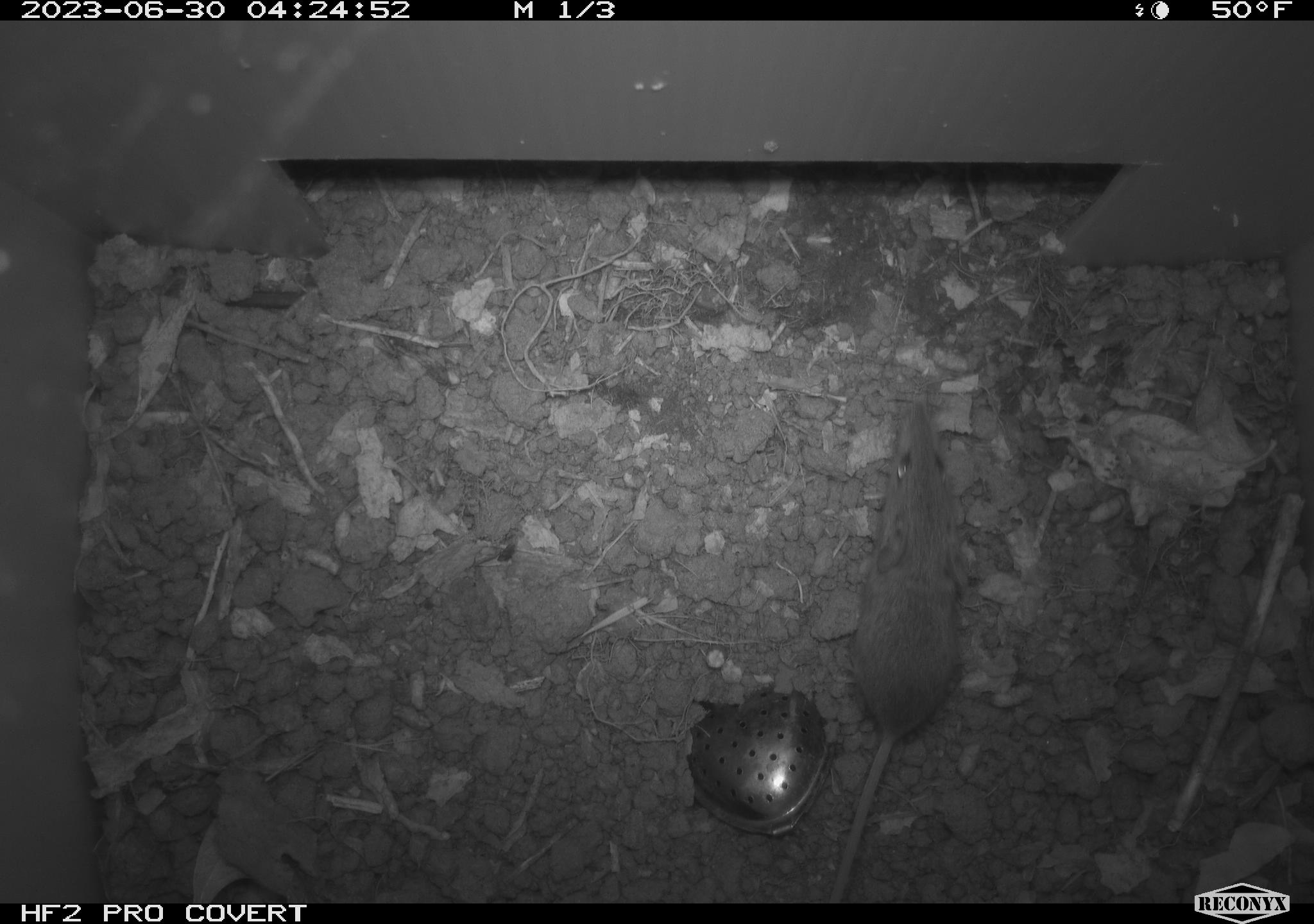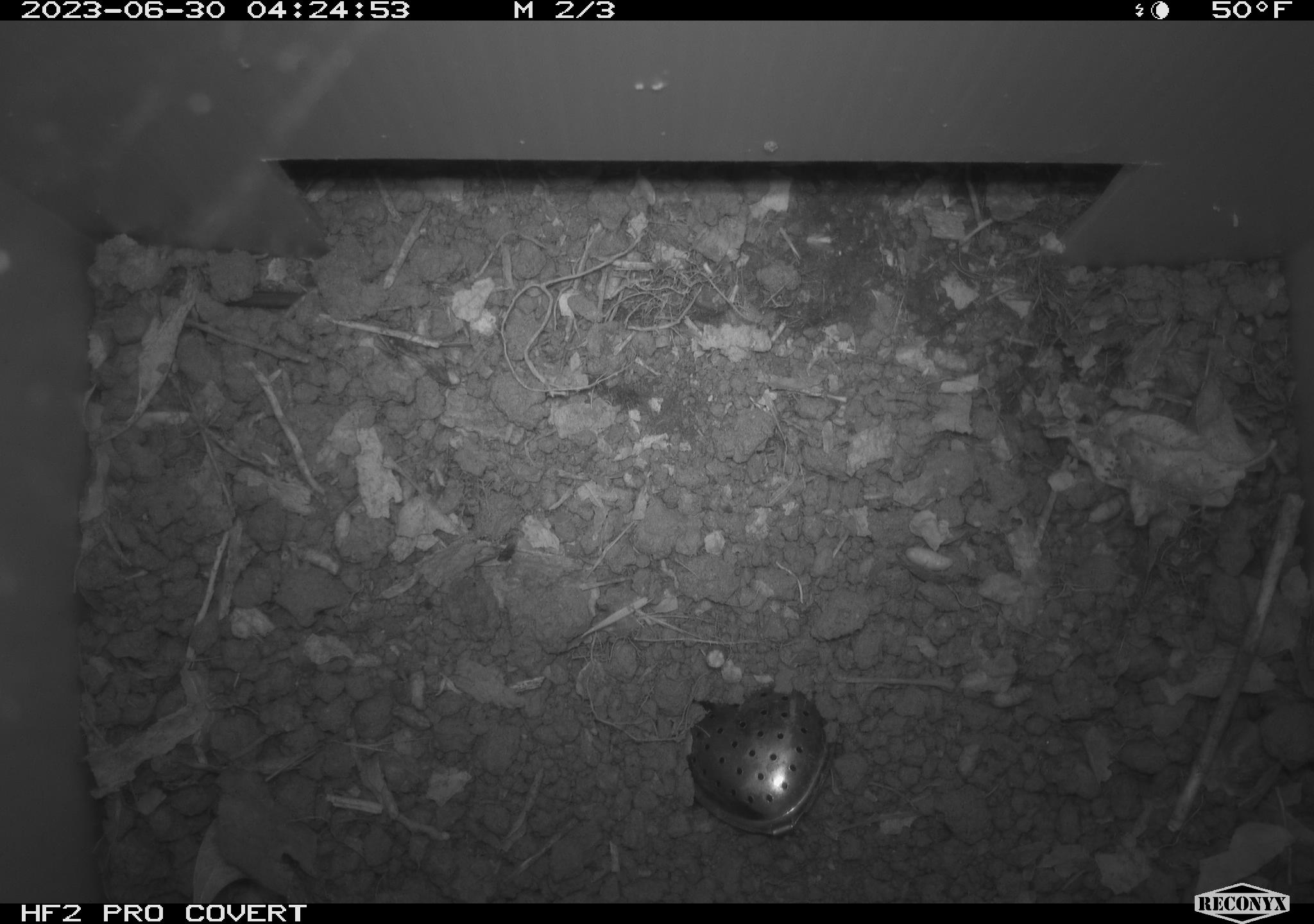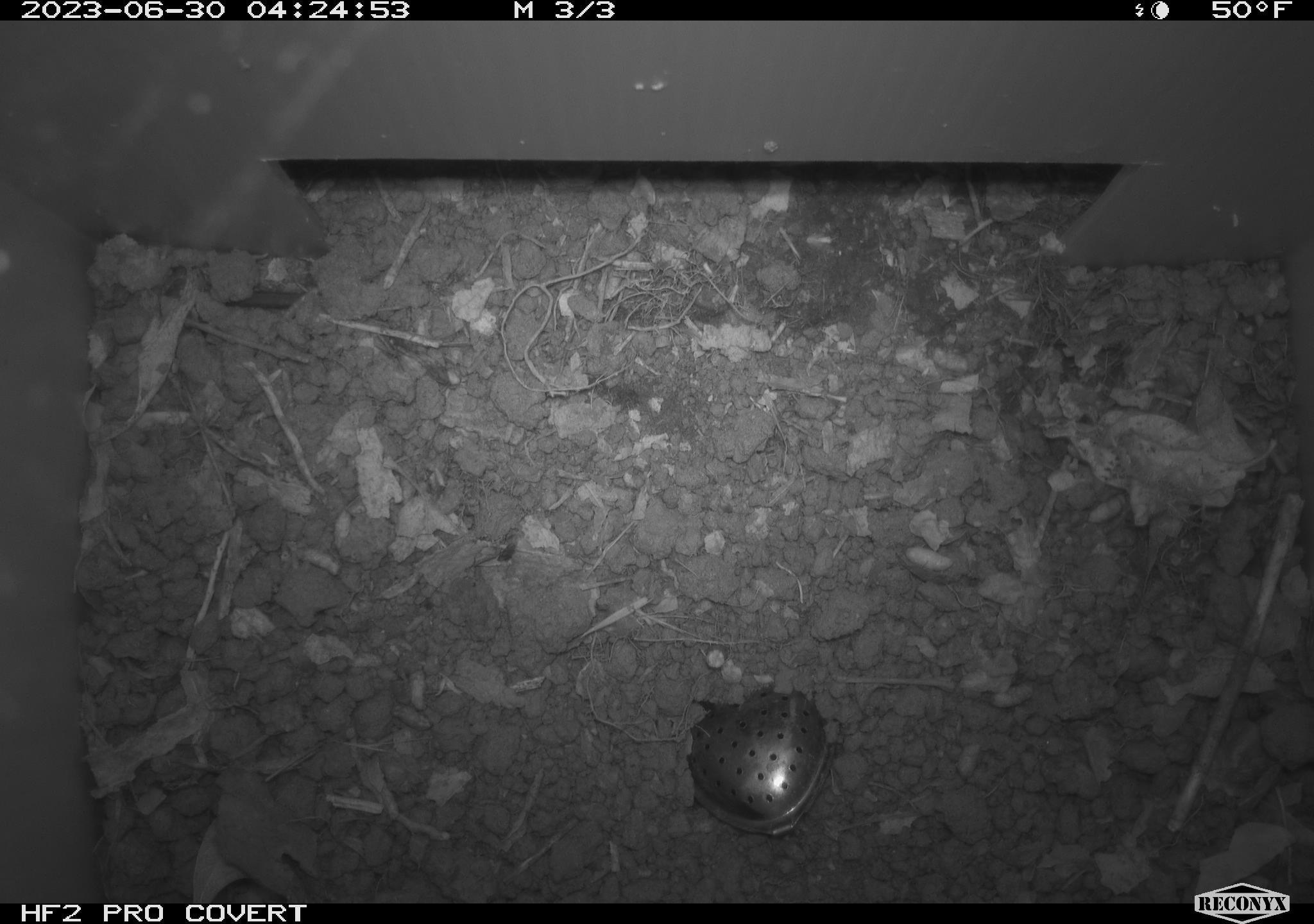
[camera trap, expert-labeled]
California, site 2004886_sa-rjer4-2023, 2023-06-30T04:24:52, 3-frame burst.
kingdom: Animalia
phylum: Chordata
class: Mammalia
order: Rodentia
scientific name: Rodentia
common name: mouse species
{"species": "mouse species (Rodentia)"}